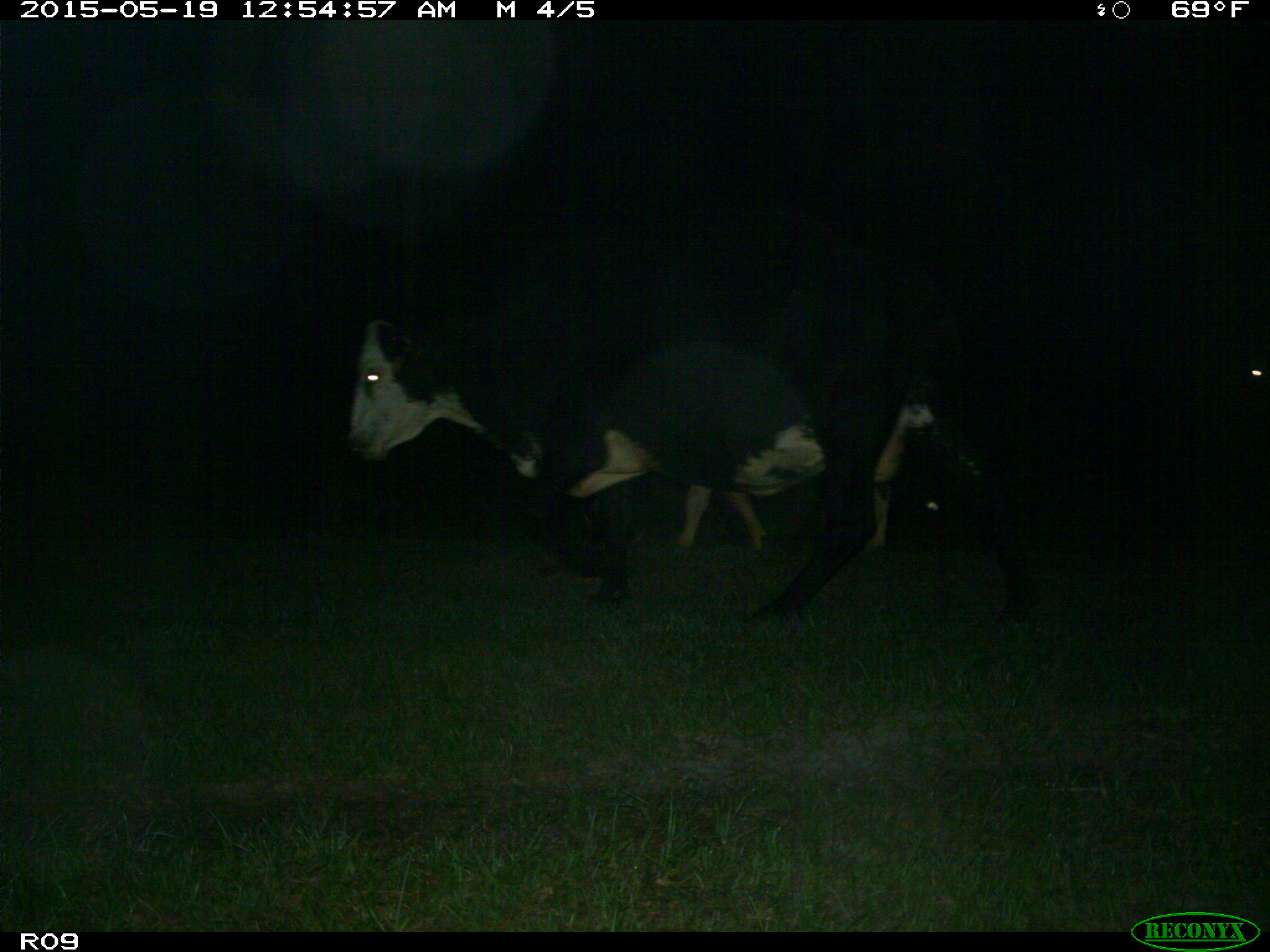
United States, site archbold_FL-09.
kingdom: Animalia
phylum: Chordata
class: Mammalia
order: Artiodactyla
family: Bovidae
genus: Bos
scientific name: Bos taurus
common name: domestic cow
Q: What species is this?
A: Bos taurus (domestic cow).